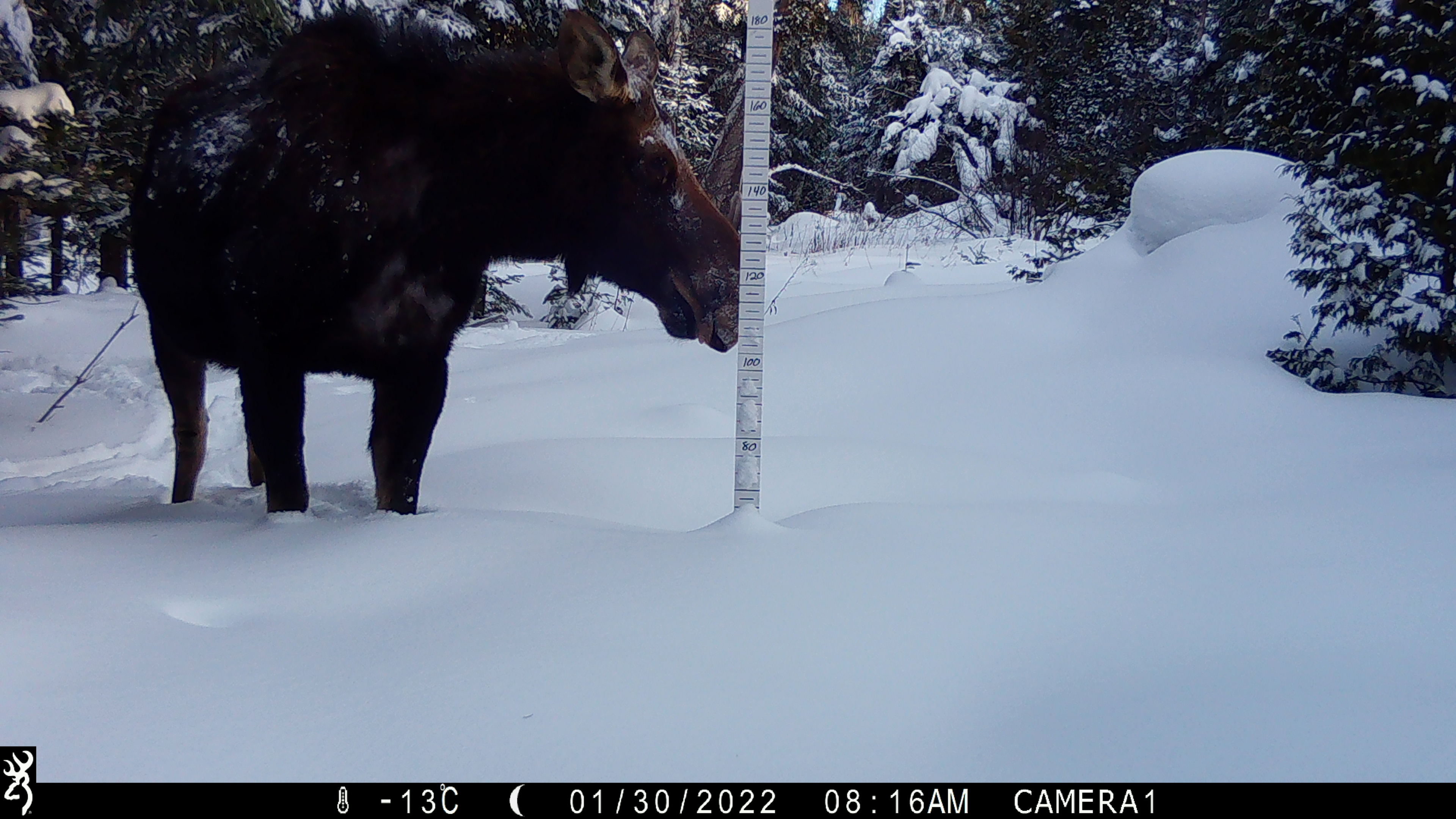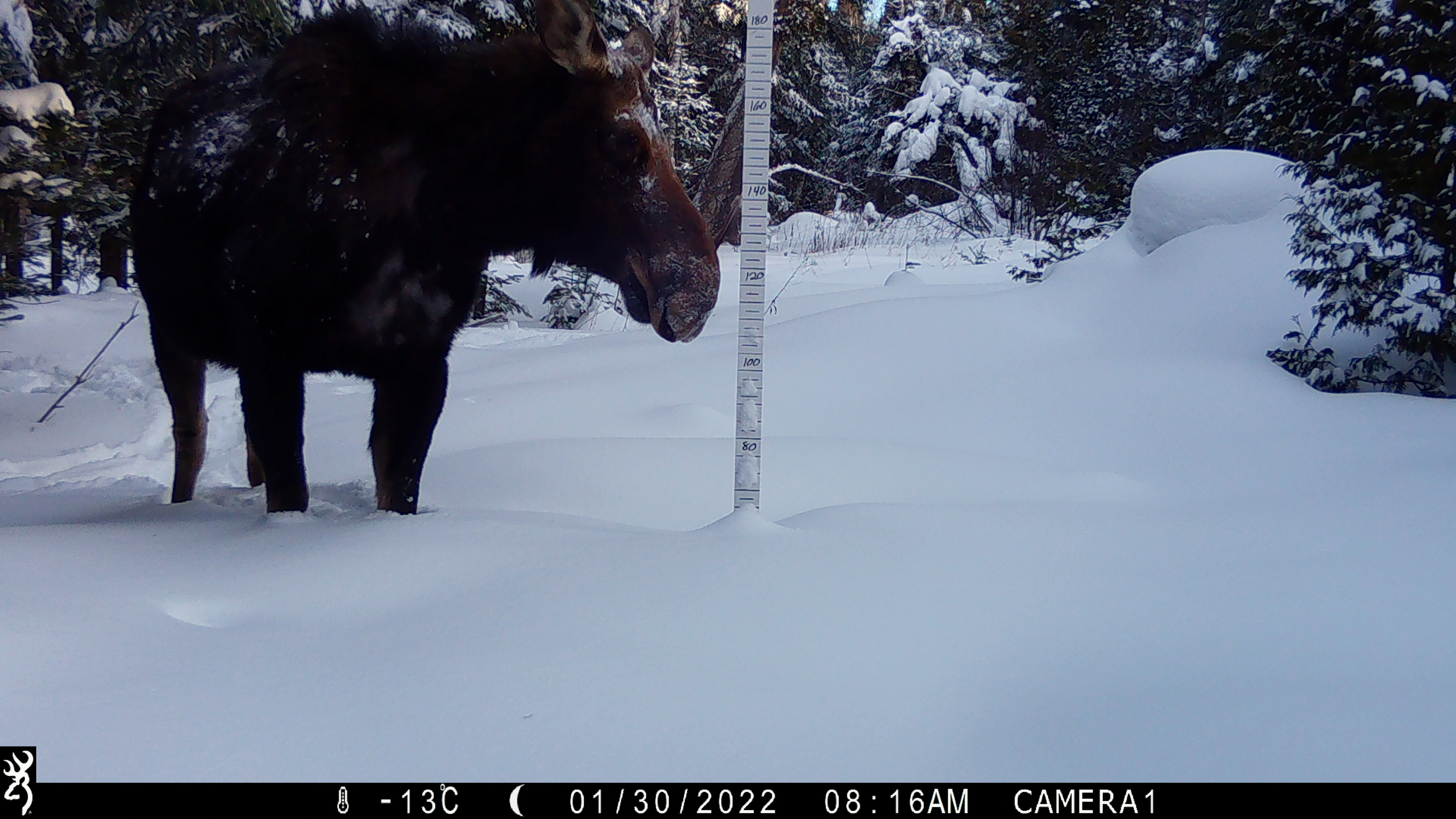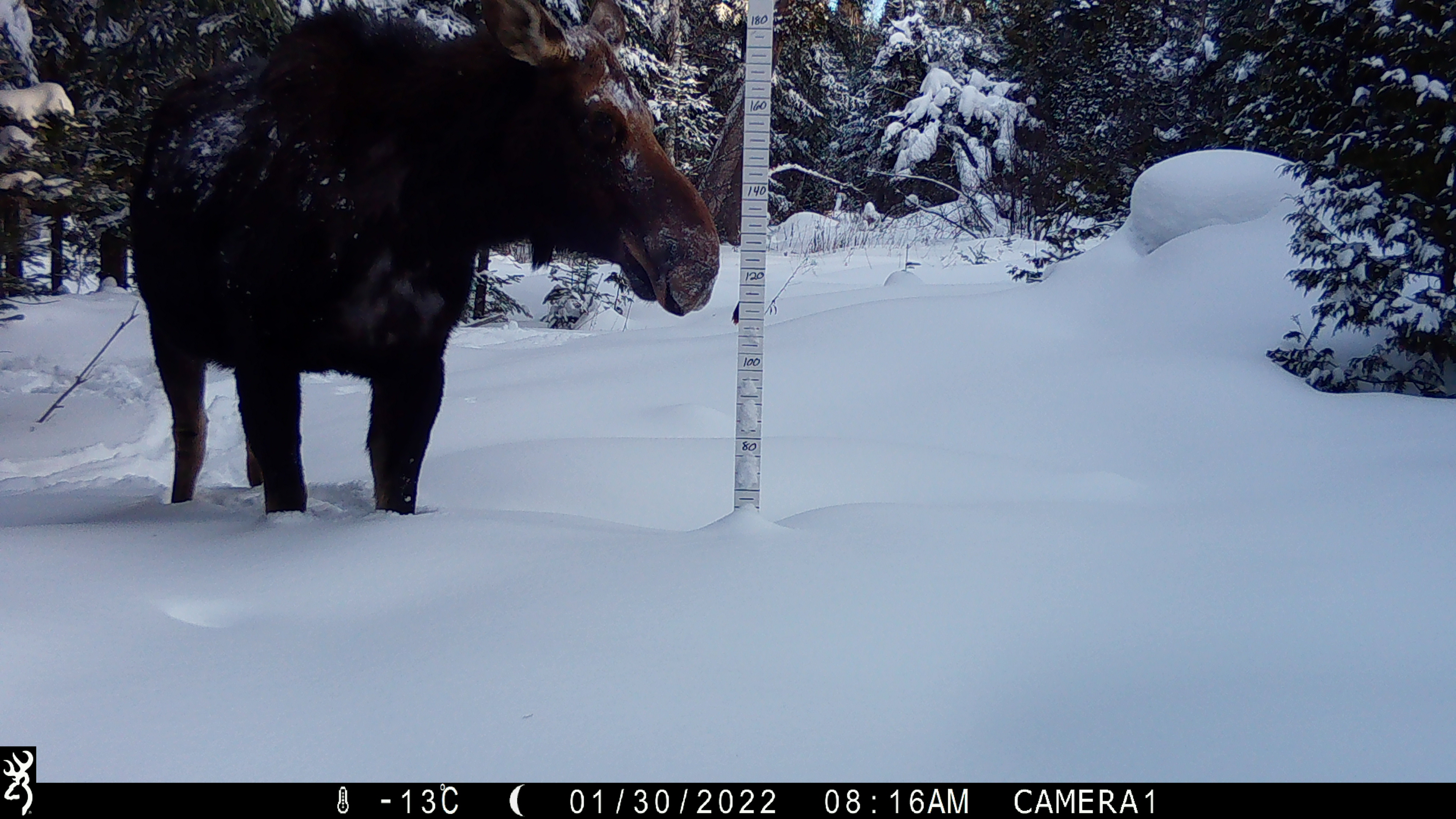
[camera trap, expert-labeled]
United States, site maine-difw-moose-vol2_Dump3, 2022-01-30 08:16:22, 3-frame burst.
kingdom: Animalia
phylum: Chordata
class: Mammalia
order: Artiodactyla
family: Cervidae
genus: Alces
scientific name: Alces alces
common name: moose